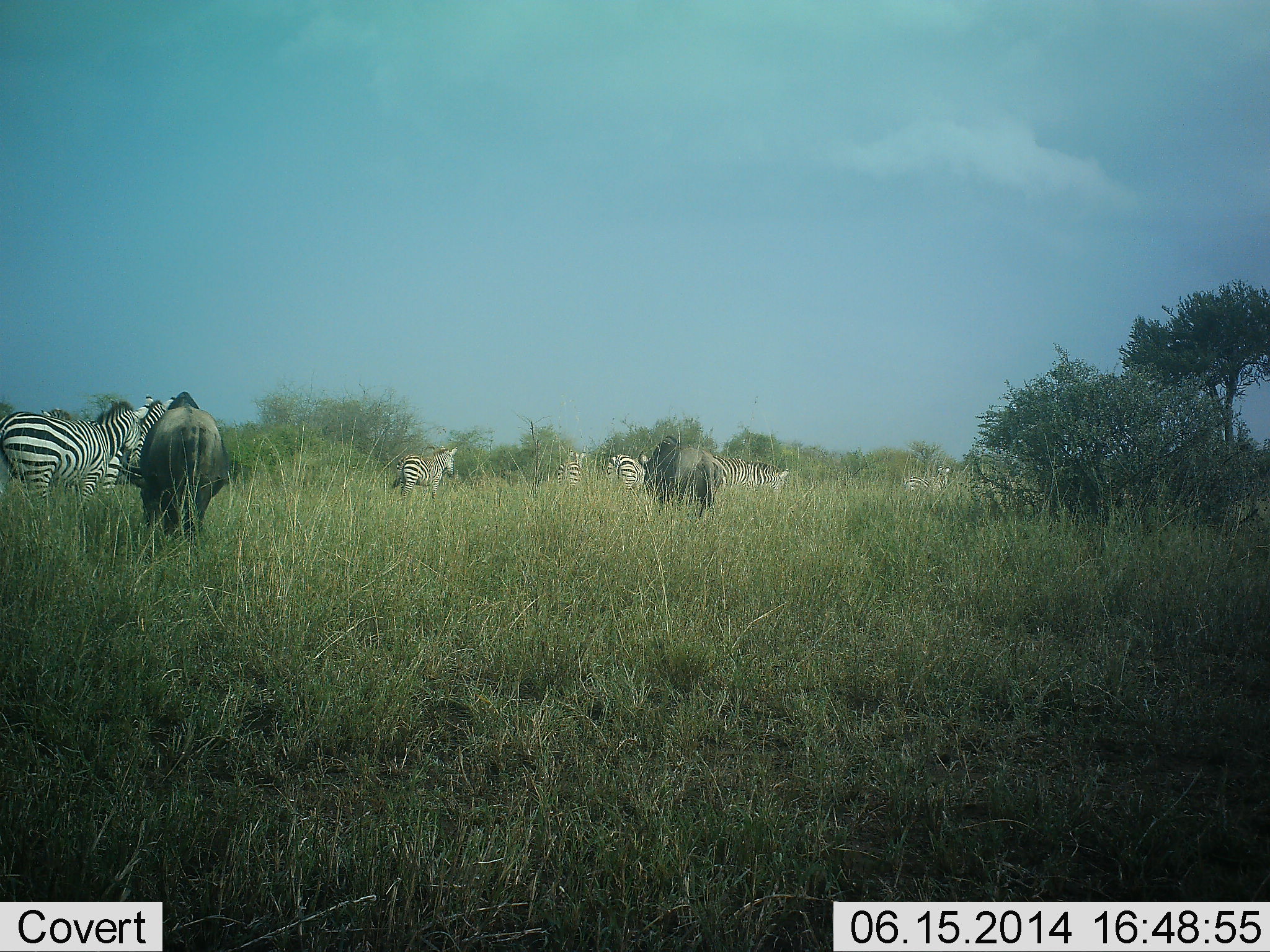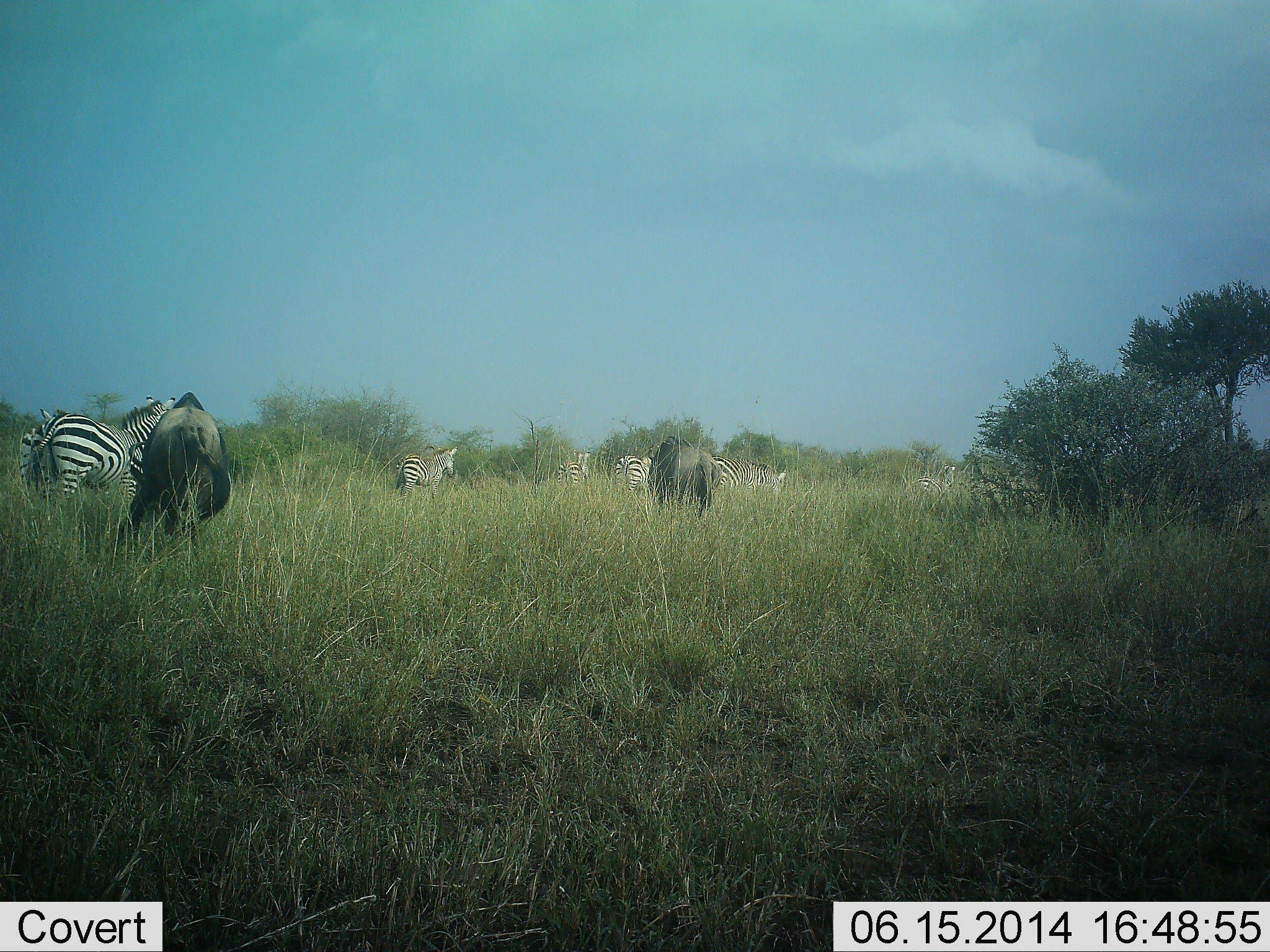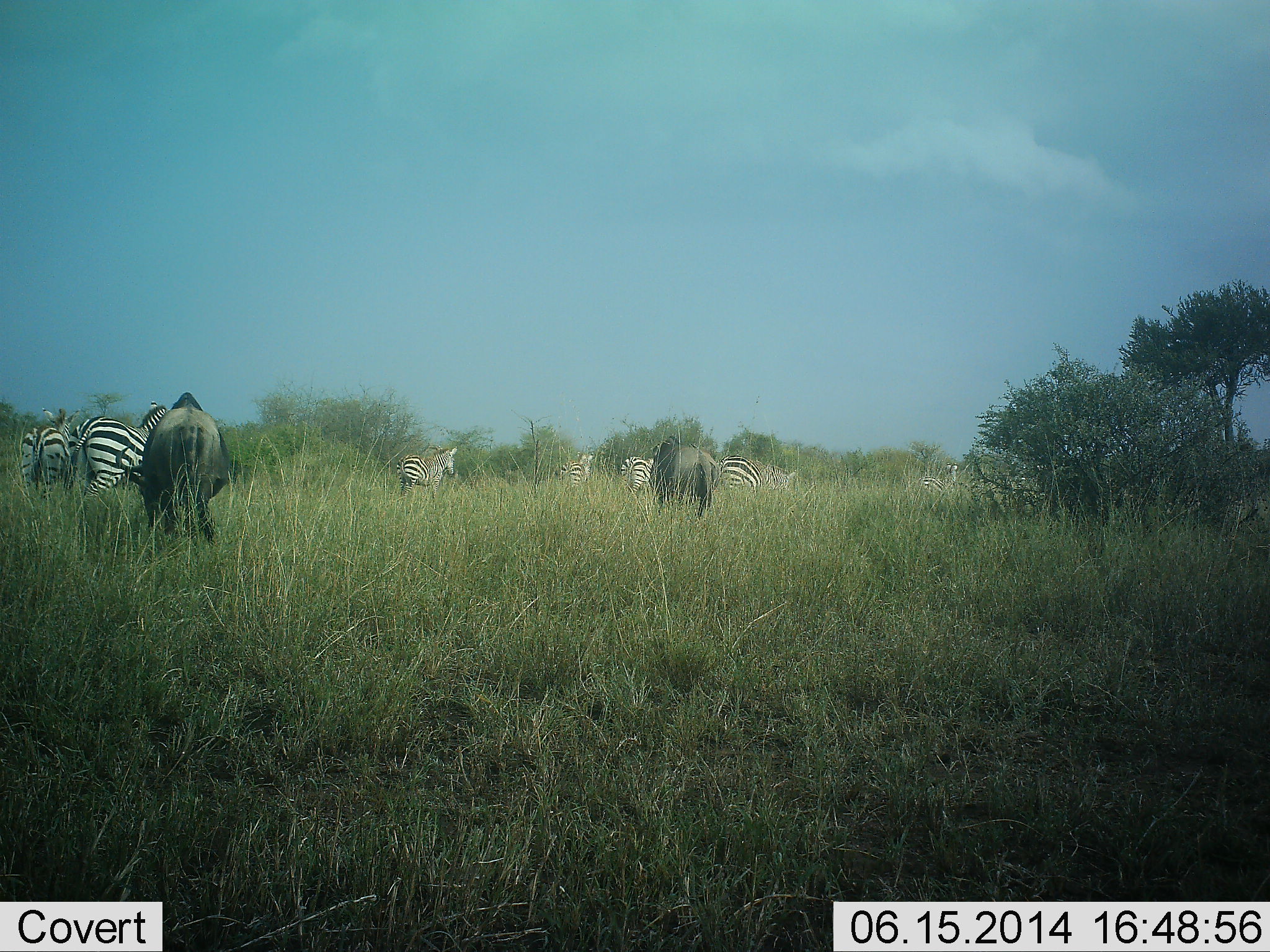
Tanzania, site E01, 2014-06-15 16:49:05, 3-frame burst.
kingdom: Animalia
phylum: Chordata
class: Mammalia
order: Artiodactyla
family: Bovidae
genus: Connochaetes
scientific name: Connochaetes taurinus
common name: blue wildebeest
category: wildebeest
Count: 2.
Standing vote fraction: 10%.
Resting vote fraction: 0%.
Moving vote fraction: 10%.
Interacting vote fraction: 0%.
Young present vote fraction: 0%.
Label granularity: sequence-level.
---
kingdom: Animalia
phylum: Chordata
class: Mammalia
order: Perissodactyla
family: Equidae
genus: Equus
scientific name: Equus quagga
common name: plains zebra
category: zebra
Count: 7.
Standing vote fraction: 20%.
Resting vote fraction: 0%.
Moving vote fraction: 90%.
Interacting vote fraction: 0%.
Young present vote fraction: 0%.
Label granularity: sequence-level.